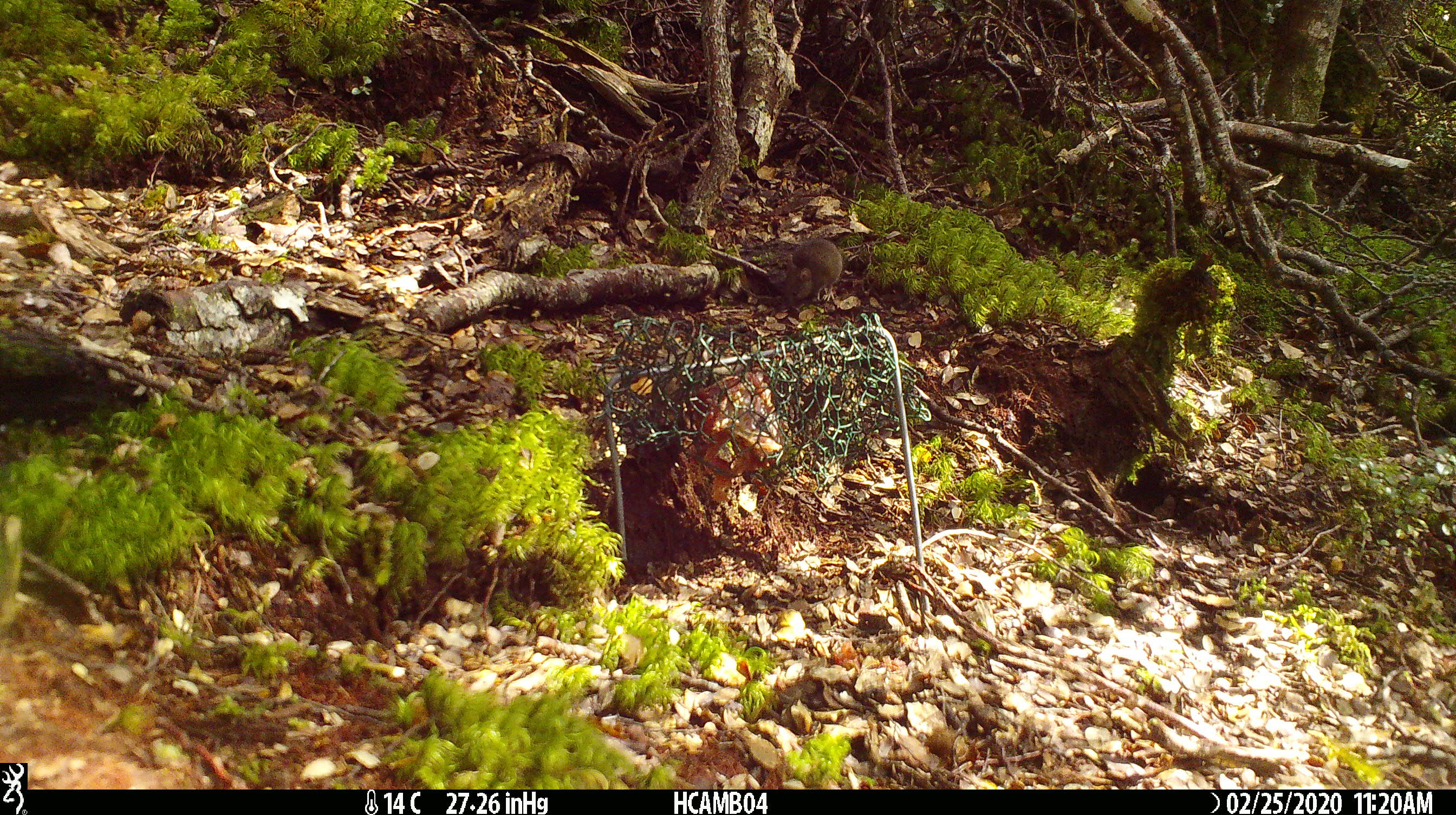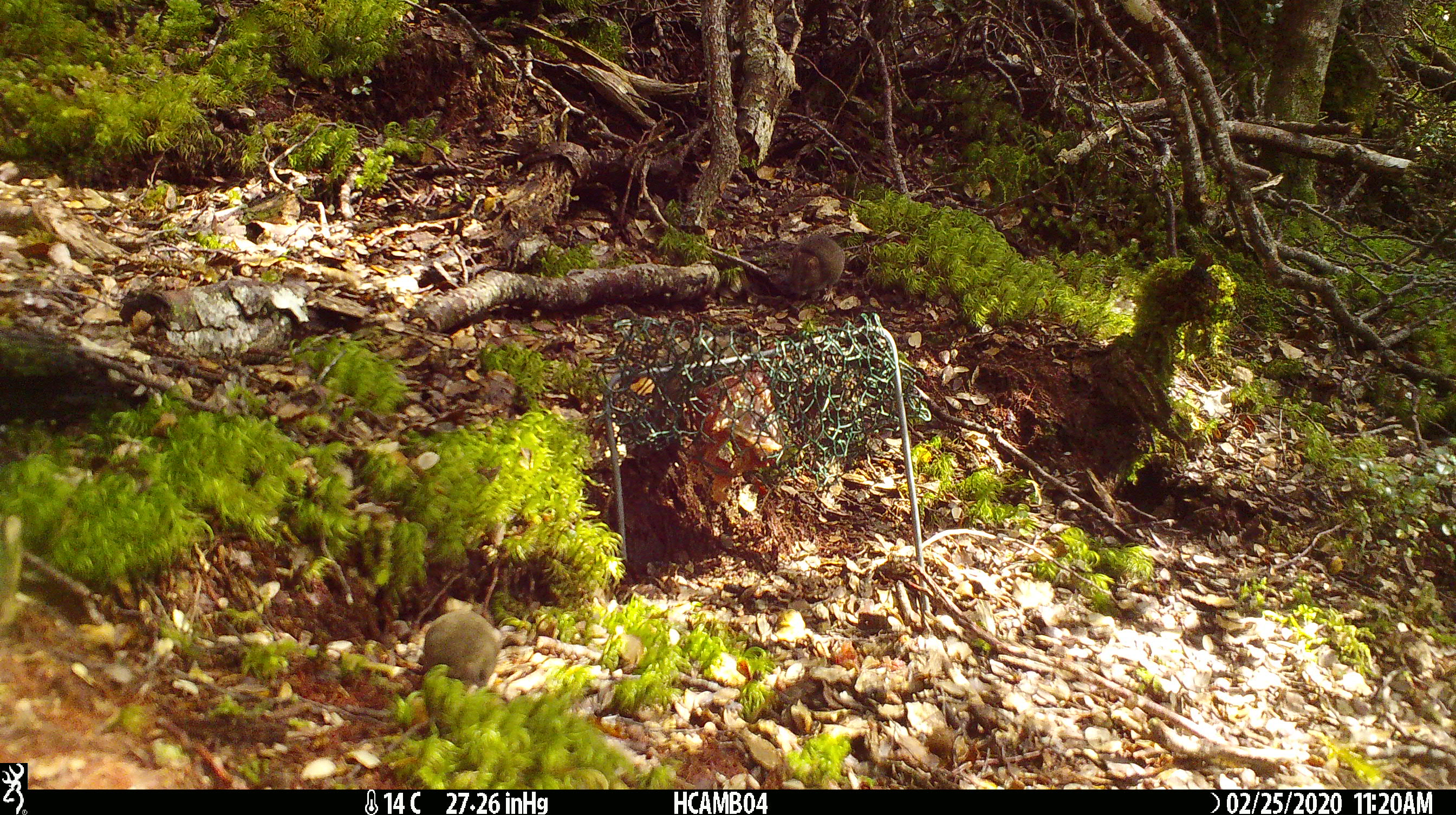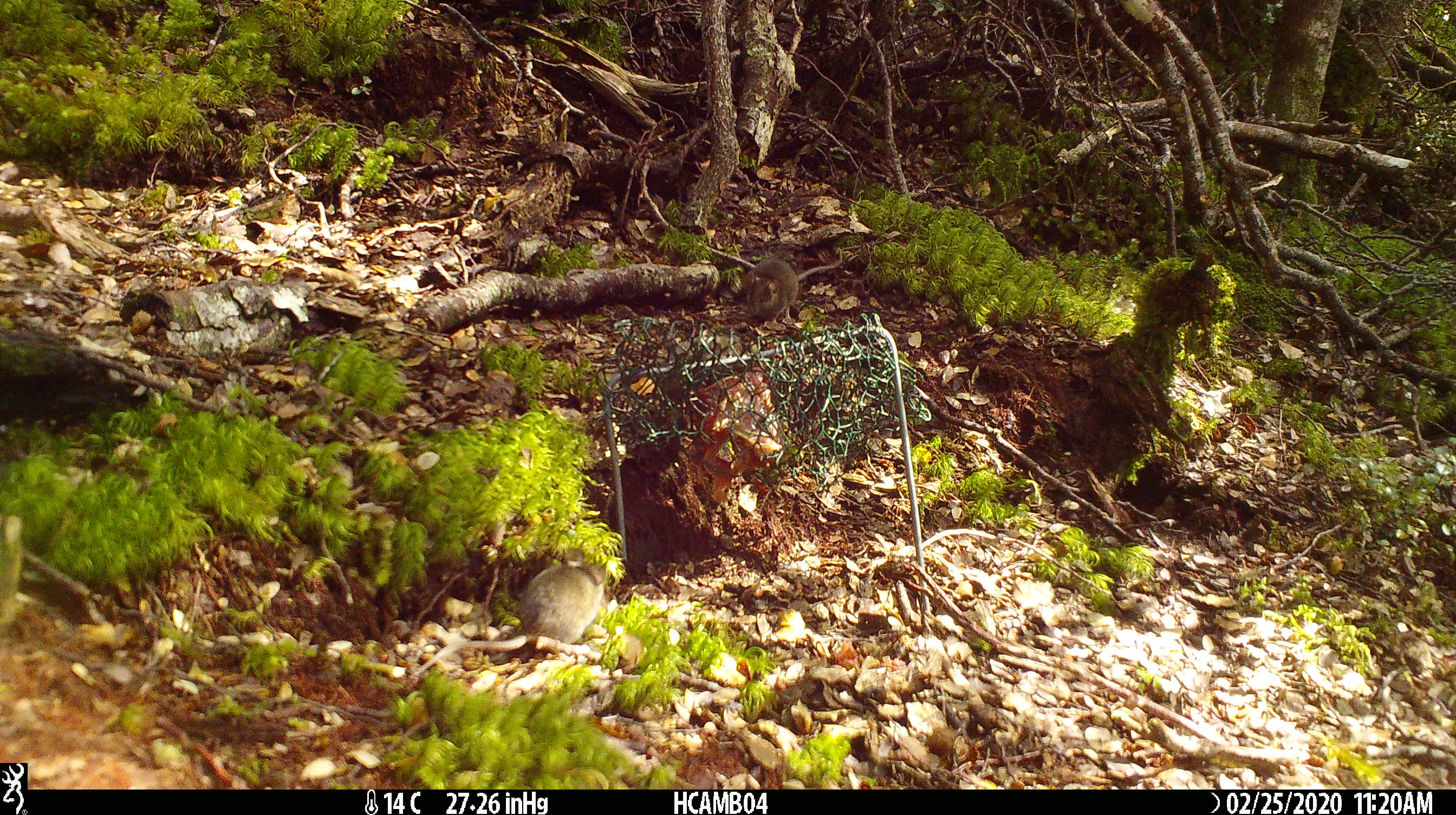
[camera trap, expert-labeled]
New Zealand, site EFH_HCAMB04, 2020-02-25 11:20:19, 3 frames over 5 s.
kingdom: Animalia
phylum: Chordata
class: Mammalia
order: Rodentia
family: Muridae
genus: Mus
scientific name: Mus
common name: mouse